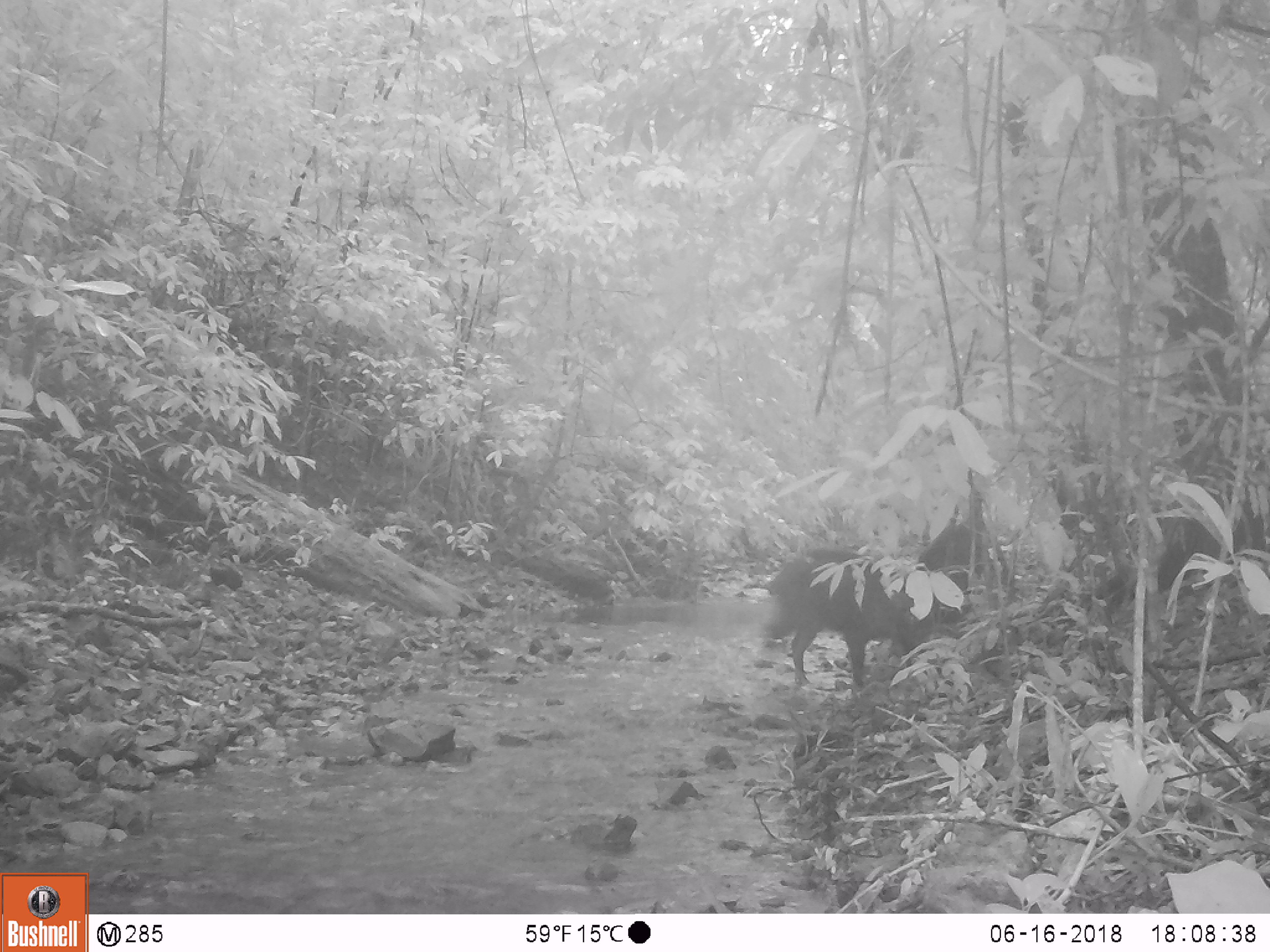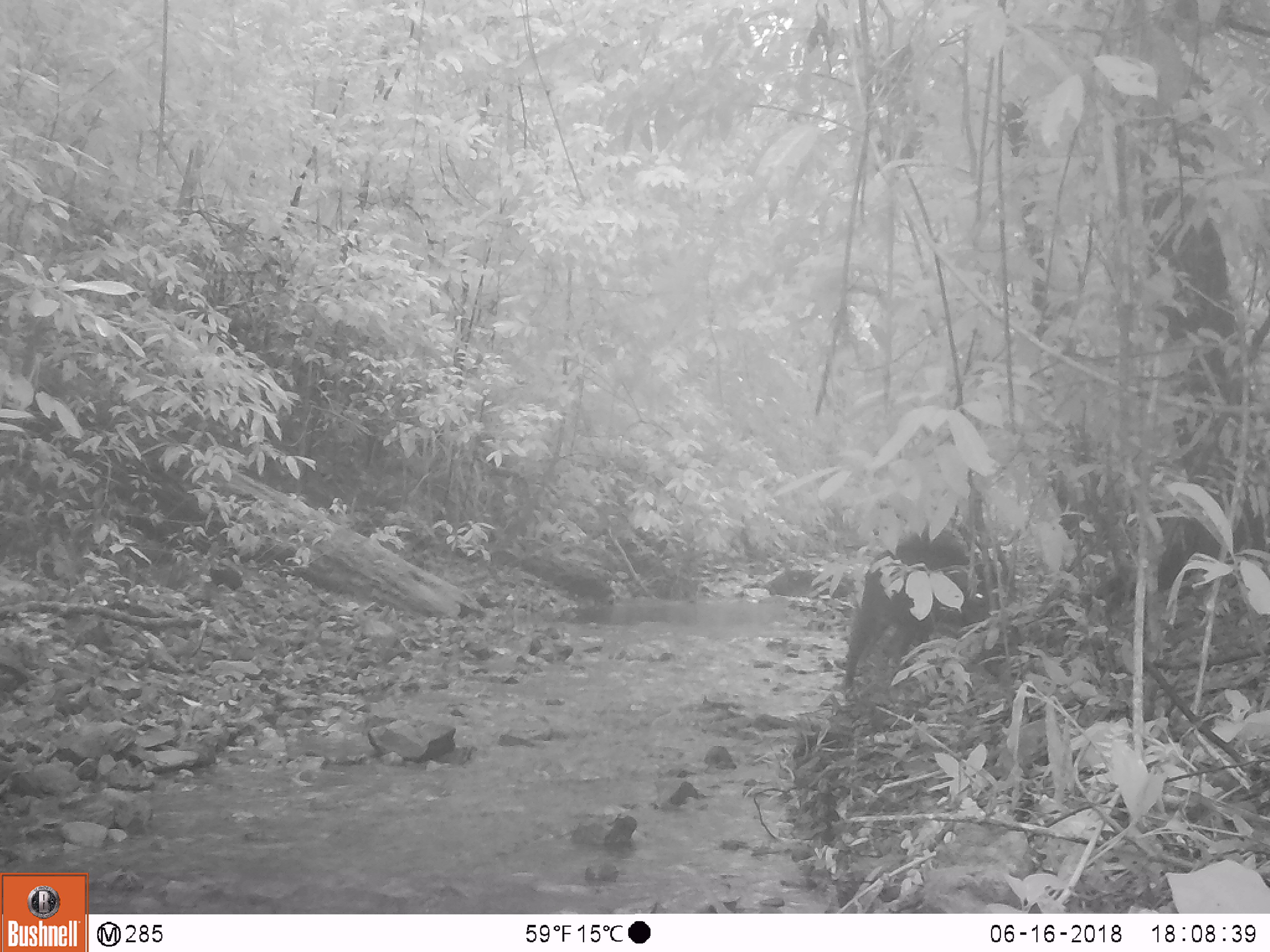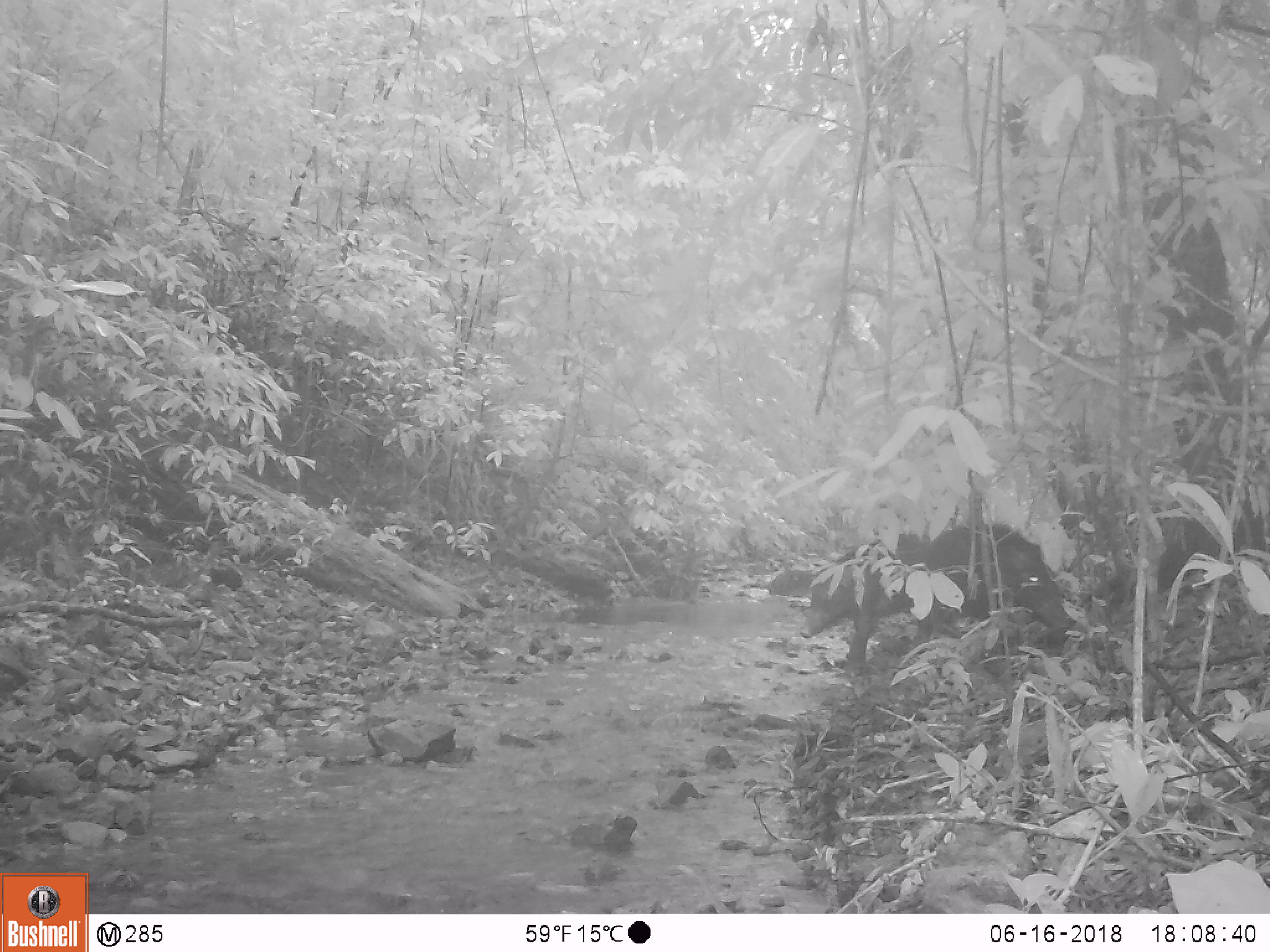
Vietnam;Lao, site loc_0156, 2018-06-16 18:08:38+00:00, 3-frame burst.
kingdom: Animalia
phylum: Chordata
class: Mammalia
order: Artiodactyla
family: Suidae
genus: Sus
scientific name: Sus scrofa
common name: eurasian wild pig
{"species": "eurasian wild pig (Sus scrofa)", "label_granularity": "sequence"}